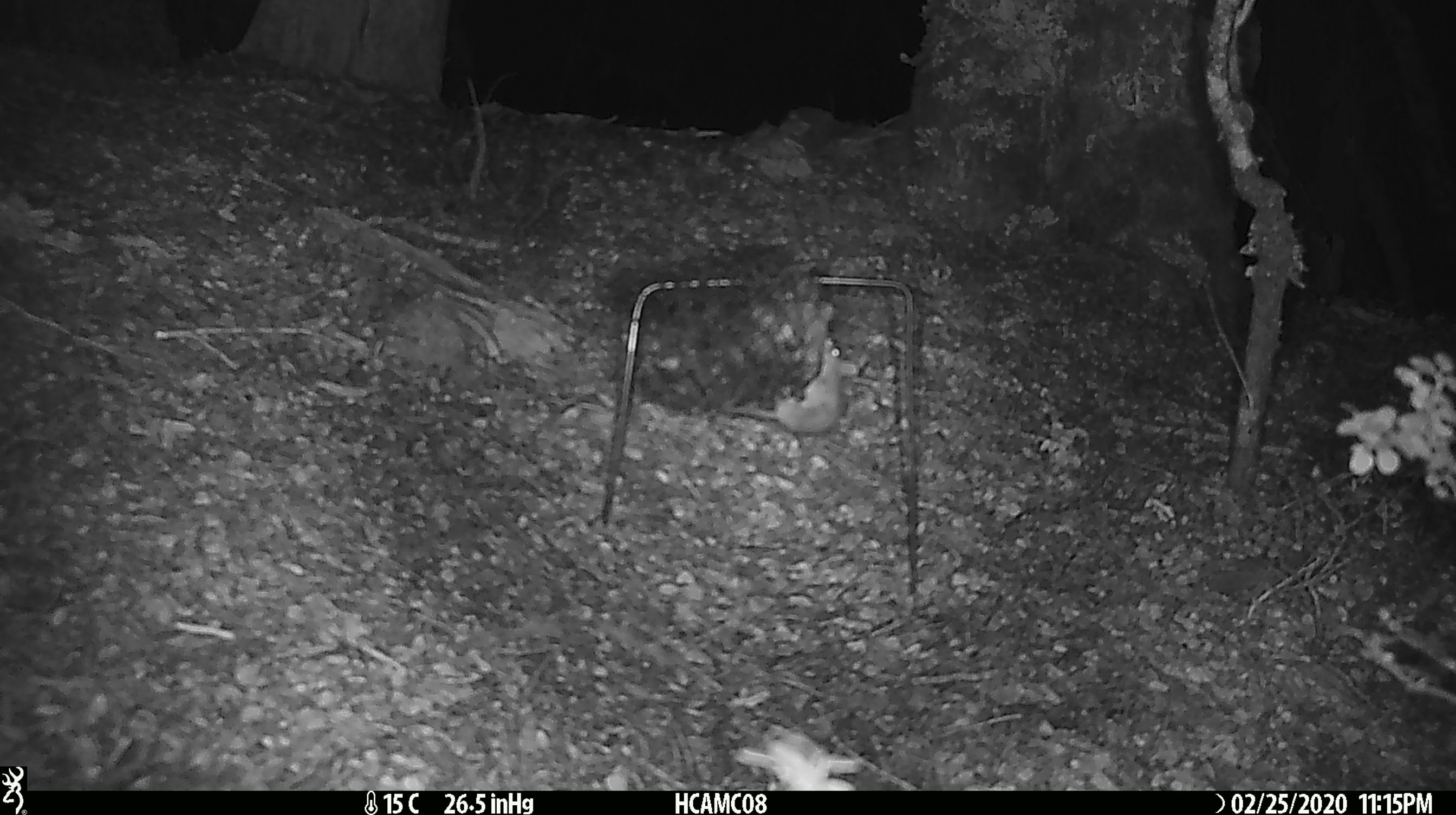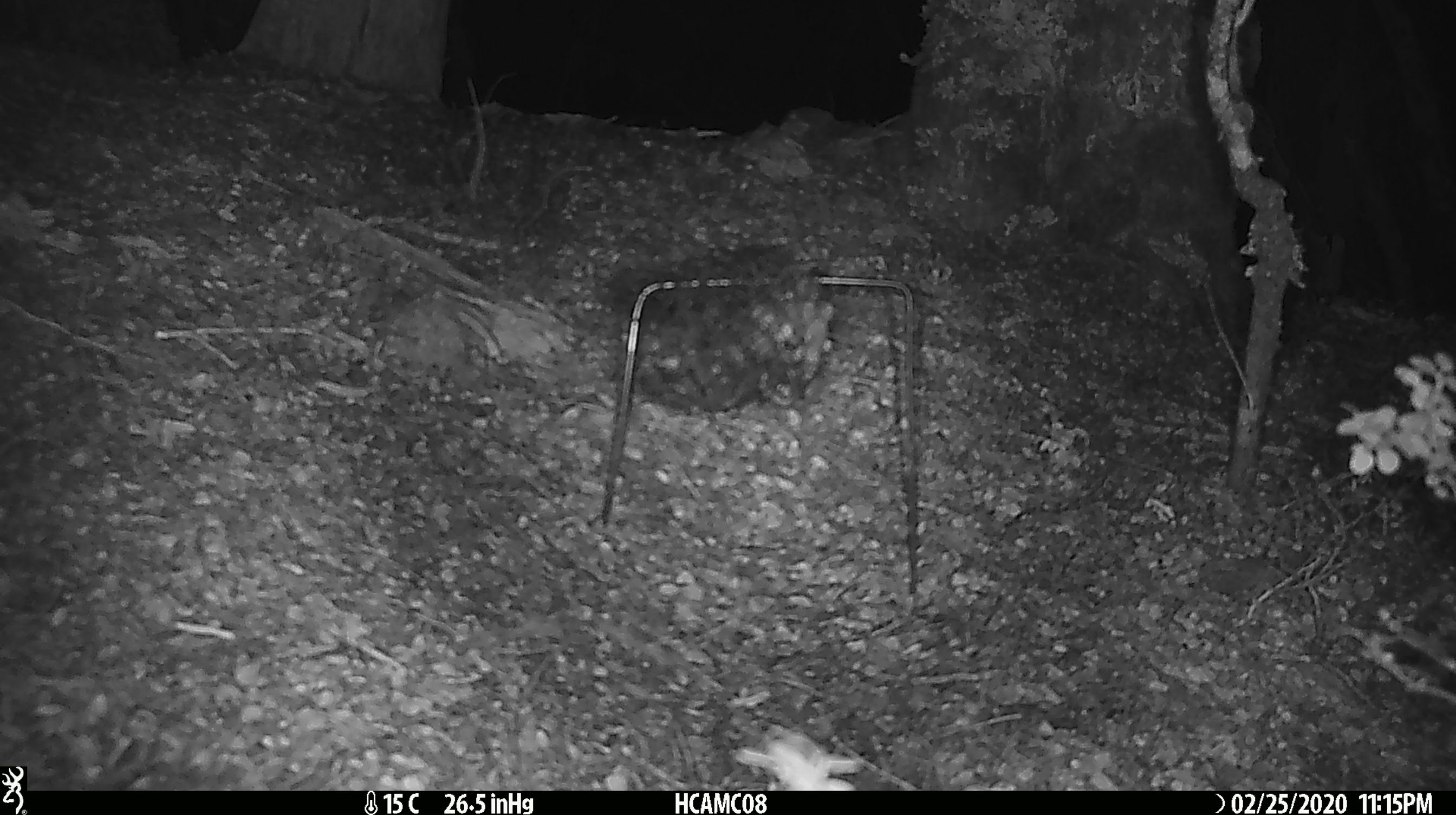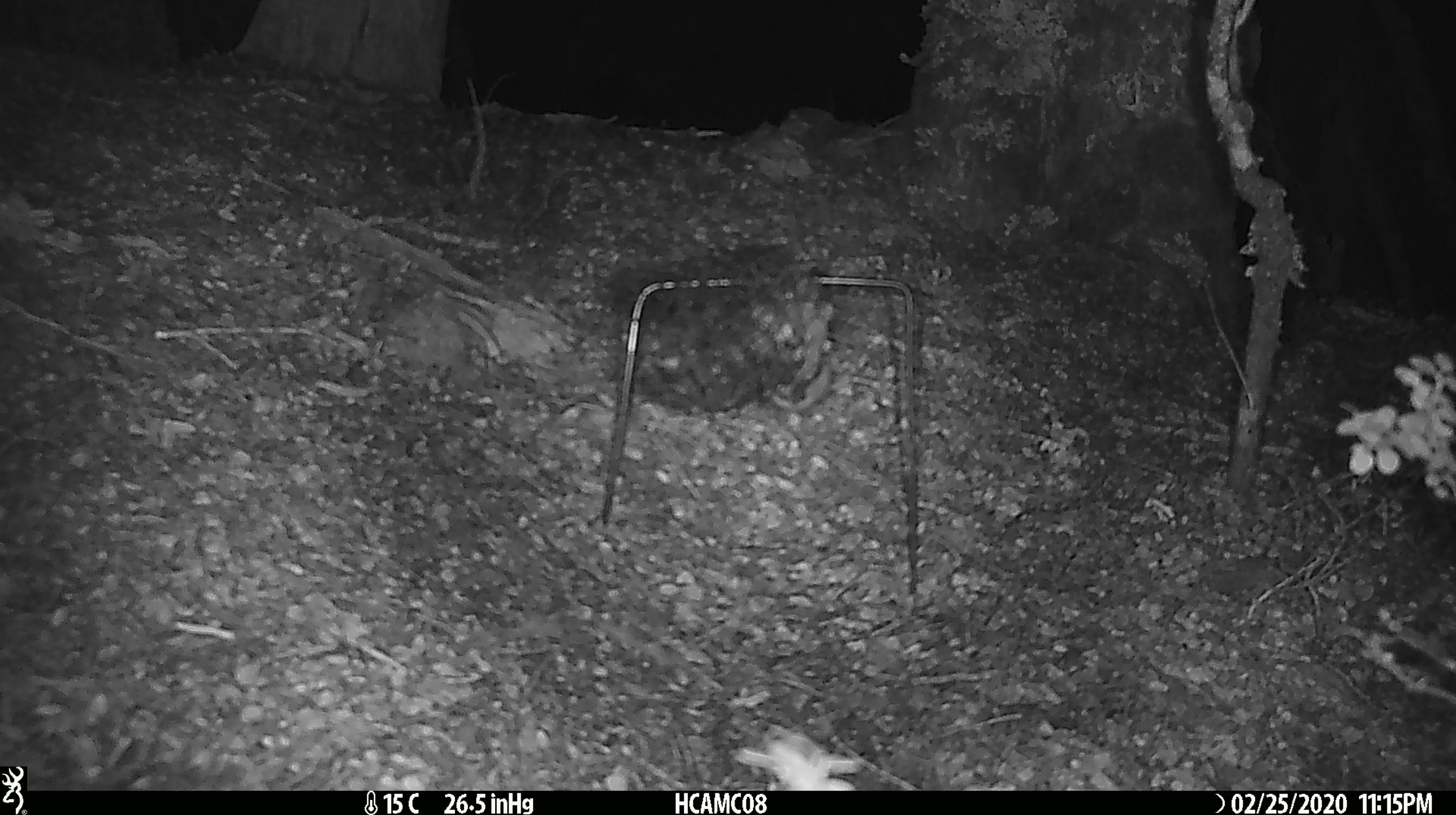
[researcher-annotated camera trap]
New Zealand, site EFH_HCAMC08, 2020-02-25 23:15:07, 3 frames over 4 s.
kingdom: Animalia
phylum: Chordata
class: Mammalia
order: Rodentia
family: Muridae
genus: Mus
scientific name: Mus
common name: mouse